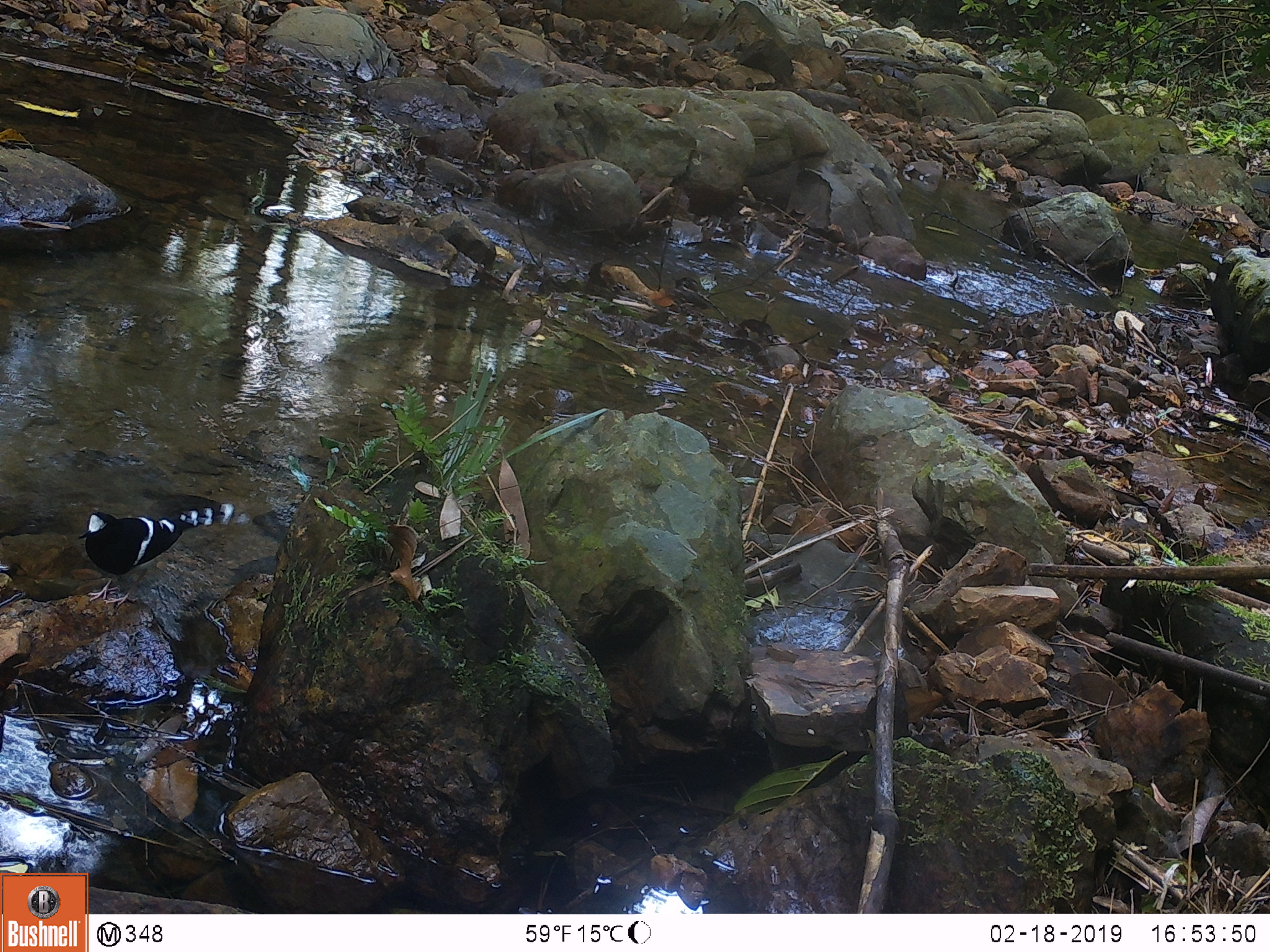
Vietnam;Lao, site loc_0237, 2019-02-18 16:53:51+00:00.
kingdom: Animalia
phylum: Chordata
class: Aves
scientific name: Aves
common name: bird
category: unidentified bird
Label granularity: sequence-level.